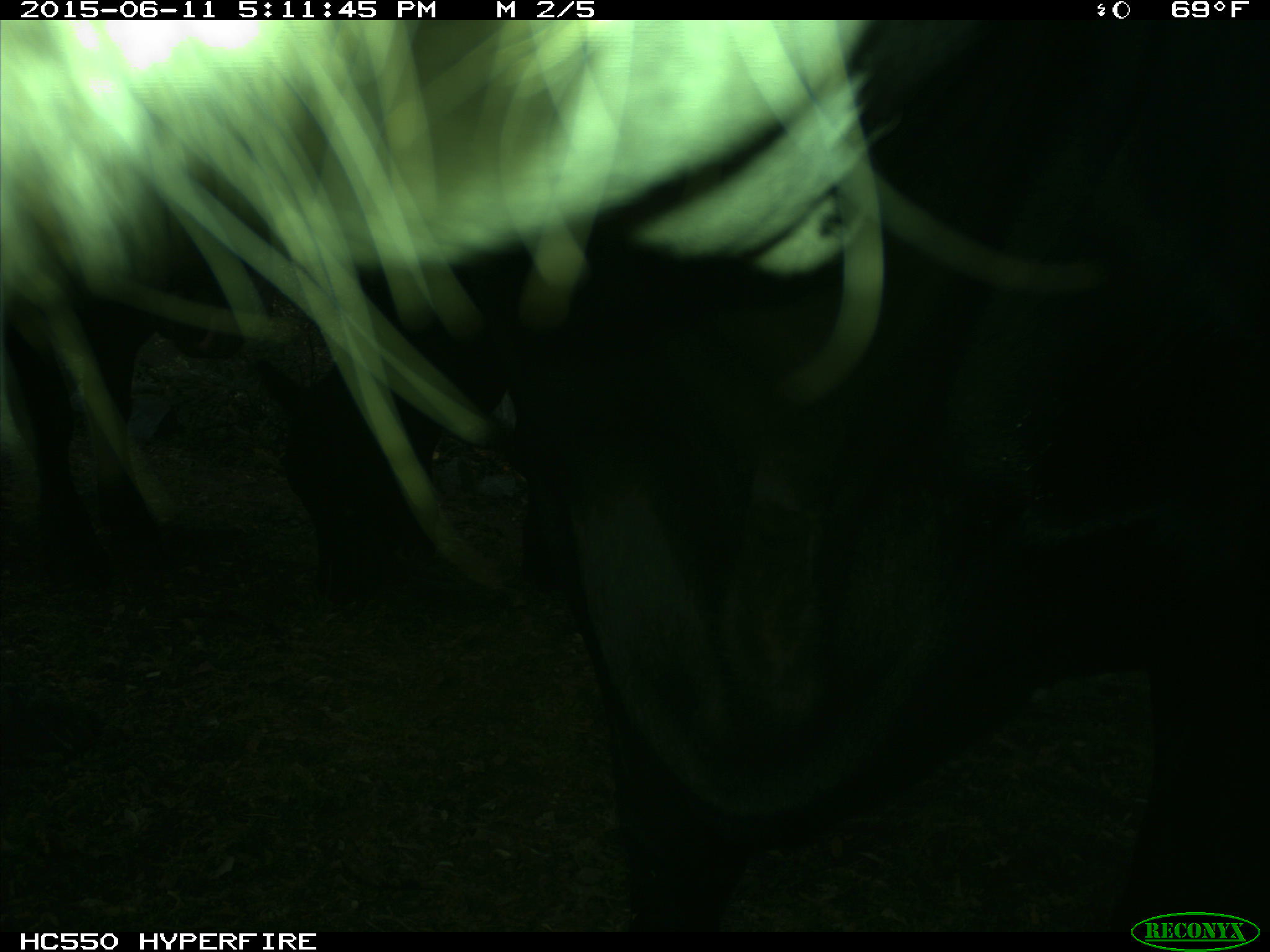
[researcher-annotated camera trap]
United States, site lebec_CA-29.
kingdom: Animalia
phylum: Chordata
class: Mammalia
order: Artiodactyla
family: Bovidae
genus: Bos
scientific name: Bos taurus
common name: domestic cow